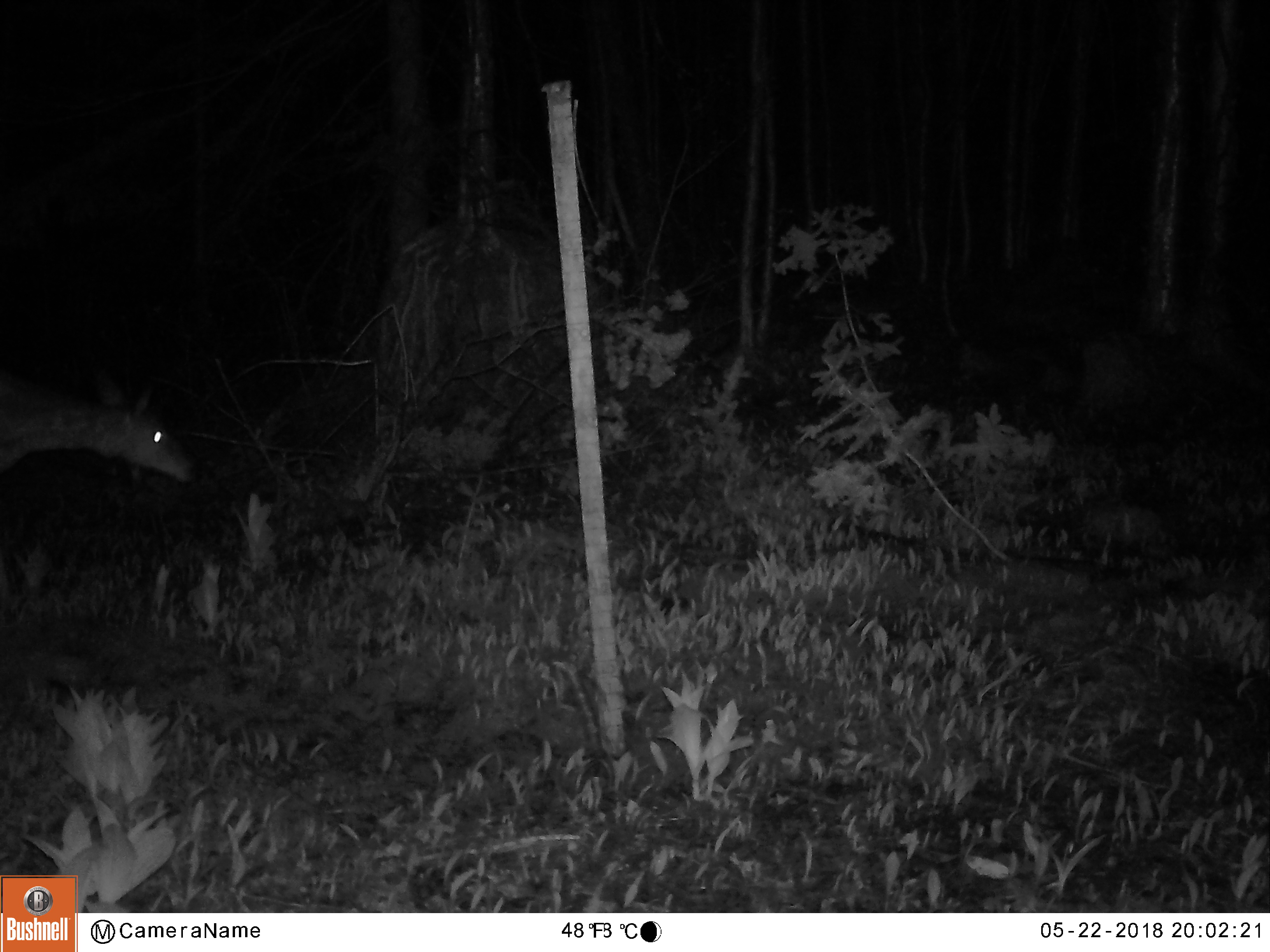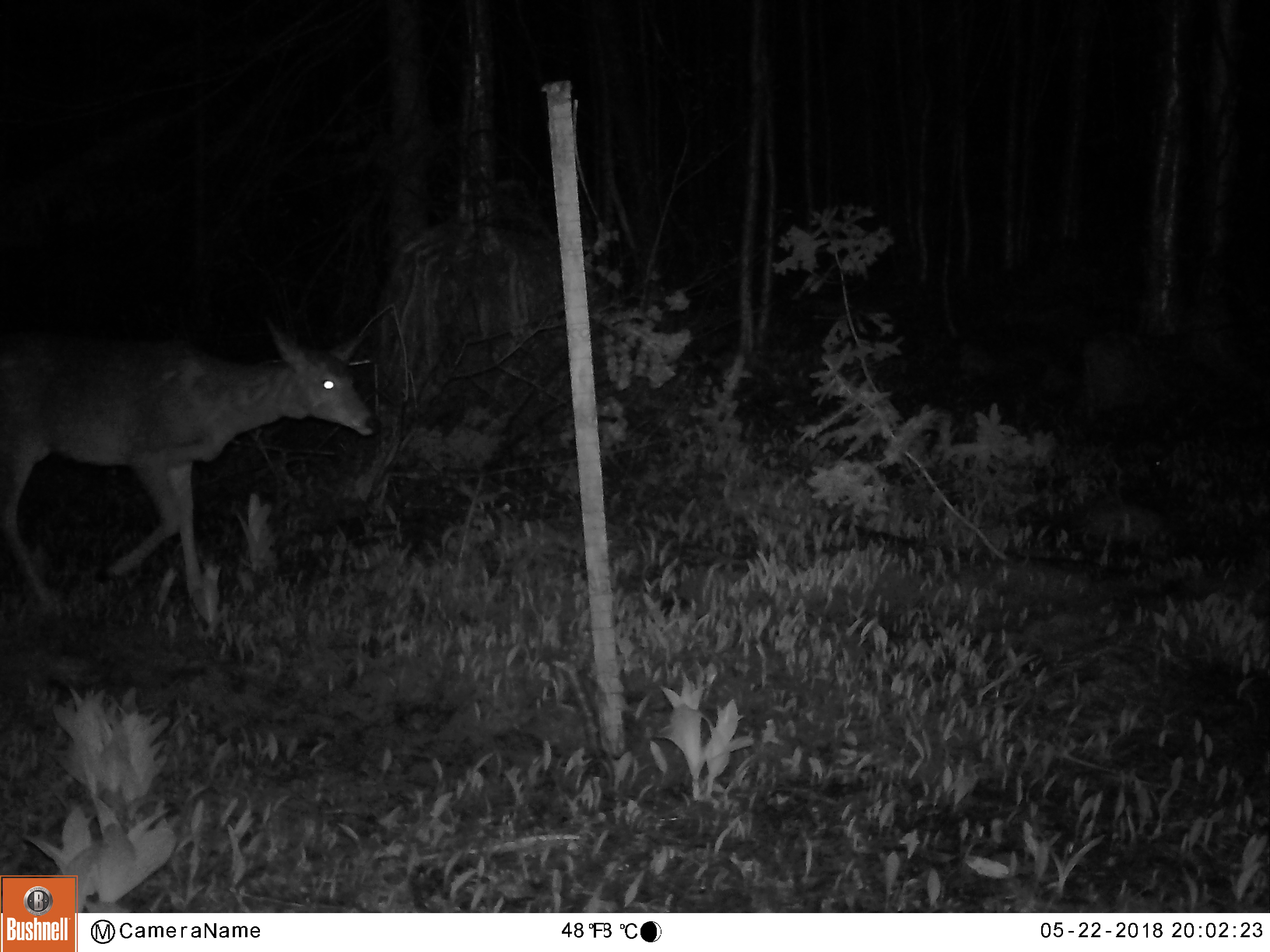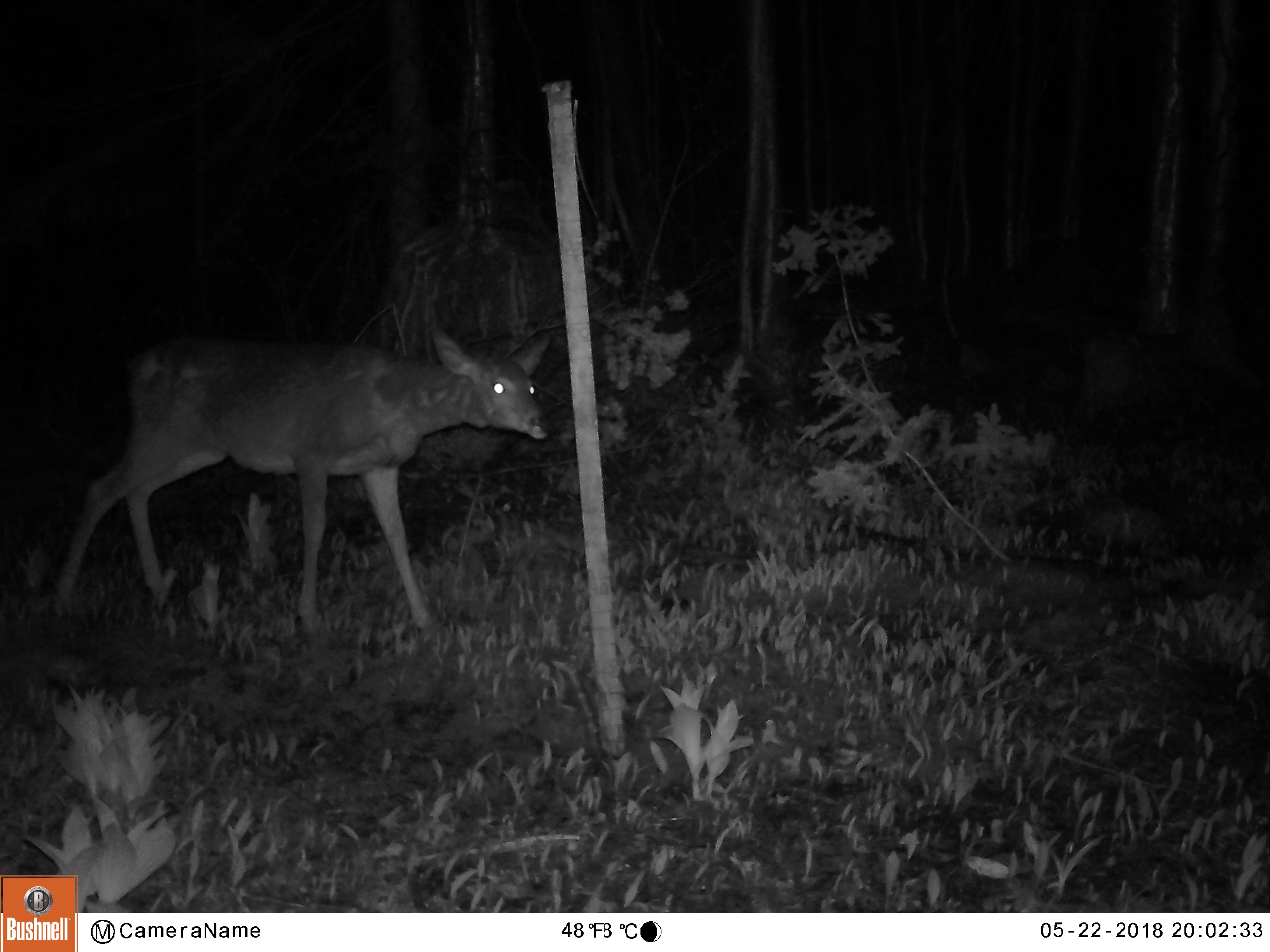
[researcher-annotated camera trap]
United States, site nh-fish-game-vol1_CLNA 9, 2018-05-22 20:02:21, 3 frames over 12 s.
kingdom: Animalia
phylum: Chordata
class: Mammalia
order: Artiodactyla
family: Cervidae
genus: Odocoileus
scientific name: Odocoileus virginianus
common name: white-tailed deer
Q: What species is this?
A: White-tailed deer (Odocoileus virginianus).